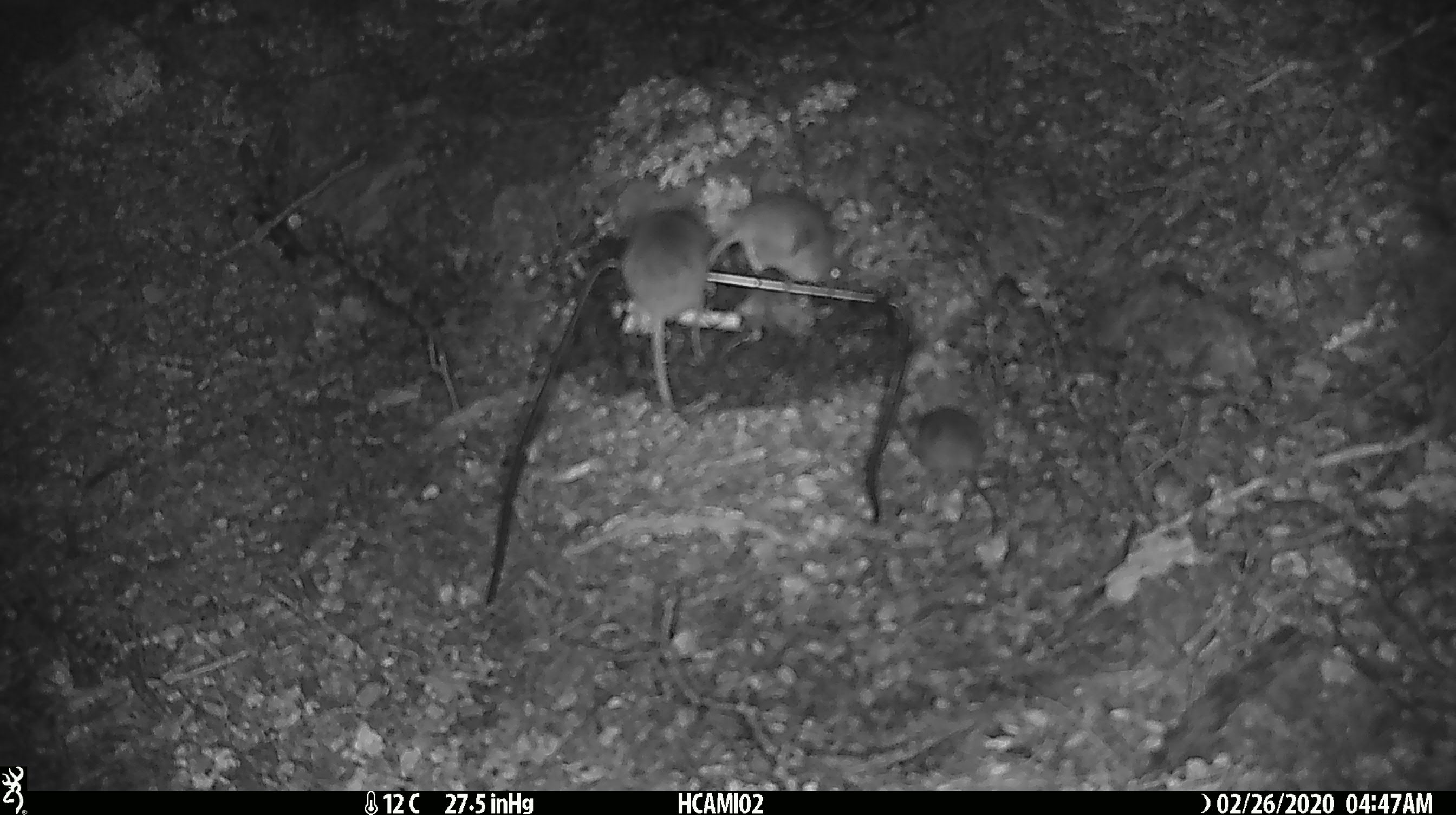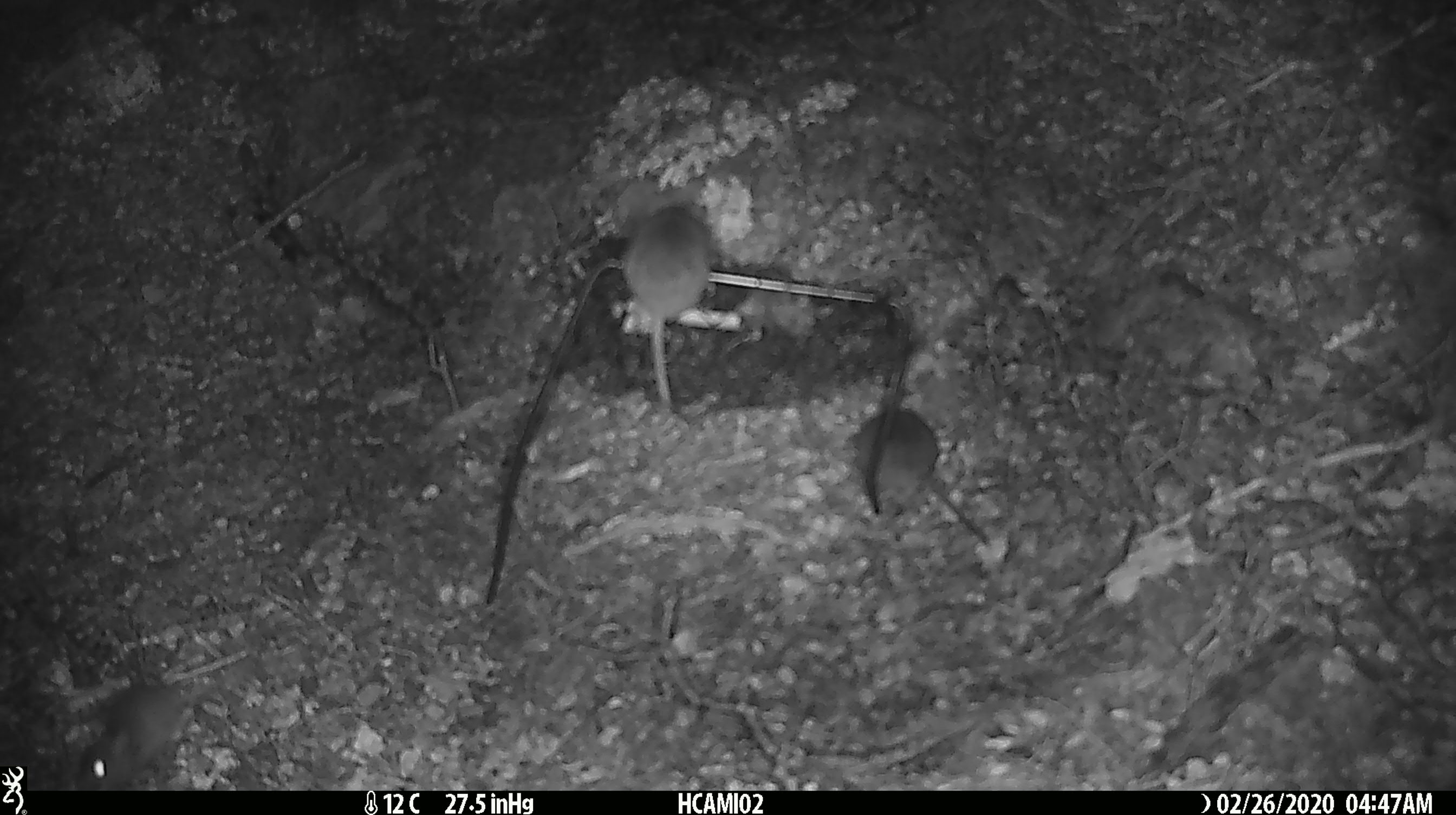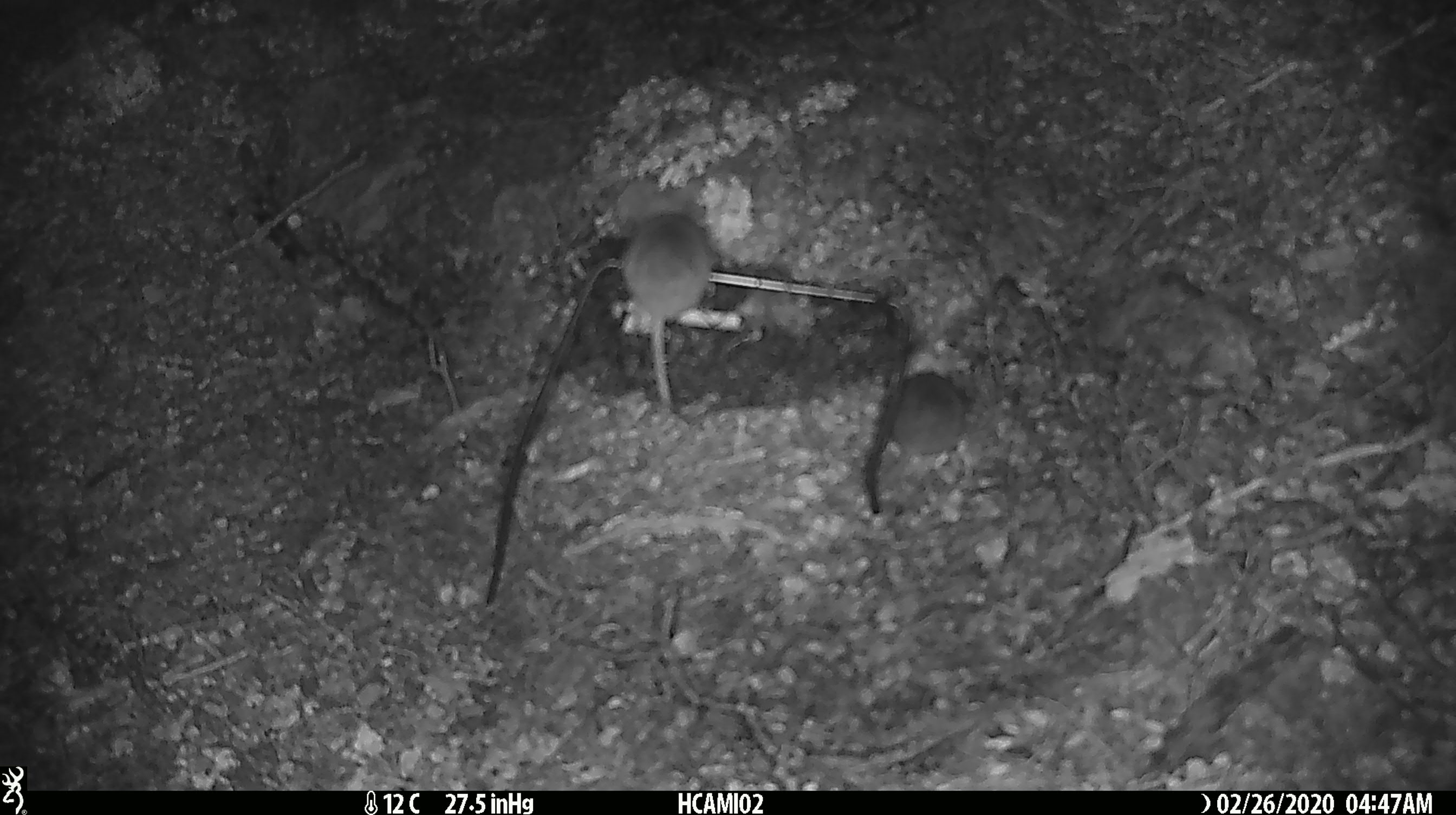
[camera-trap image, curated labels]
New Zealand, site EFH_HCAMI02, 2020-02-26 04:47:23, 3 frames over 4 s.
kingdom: Animalia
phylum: Chordata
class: Mammalia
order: Rodentia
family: Muridae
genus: Mus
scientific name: Mus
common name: mouse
Mouse (Mus).